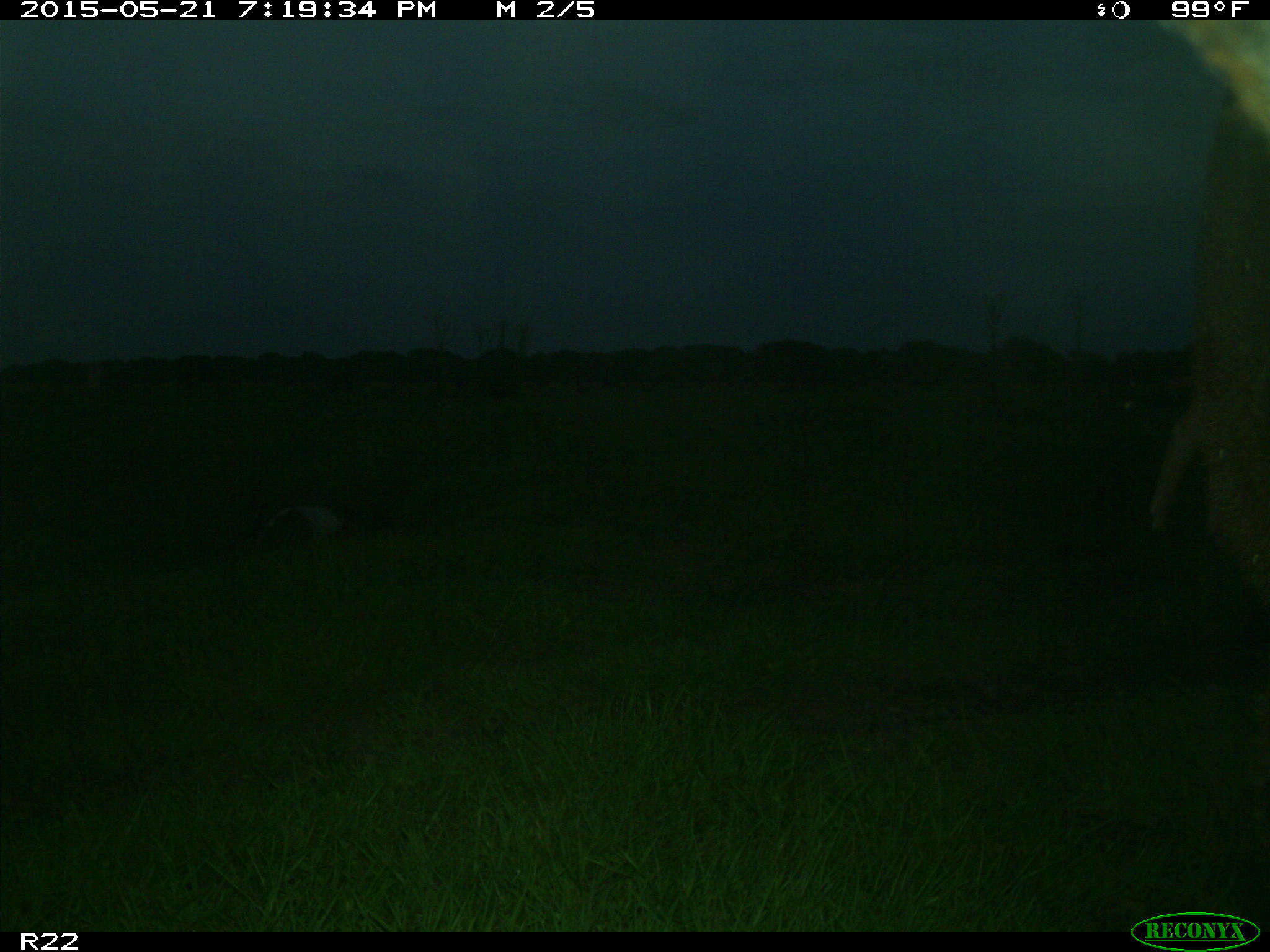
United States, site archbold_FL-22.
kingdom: Animalia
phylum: Chordata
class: Mammalia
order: Artiodactyla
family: Bovidae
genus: Bos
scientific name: Bos taurus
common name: domestic cow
Bos taurus (domestic cow).